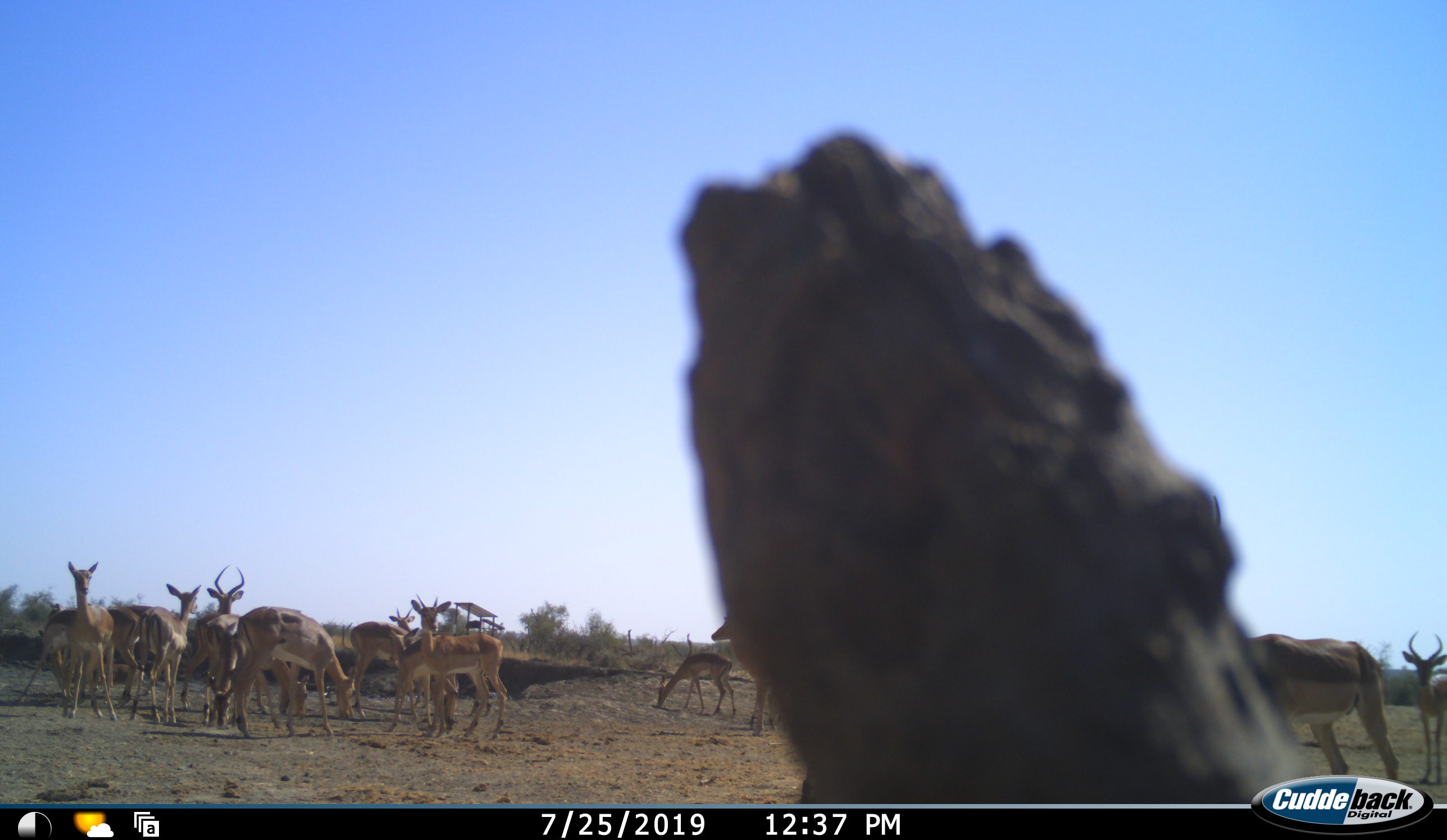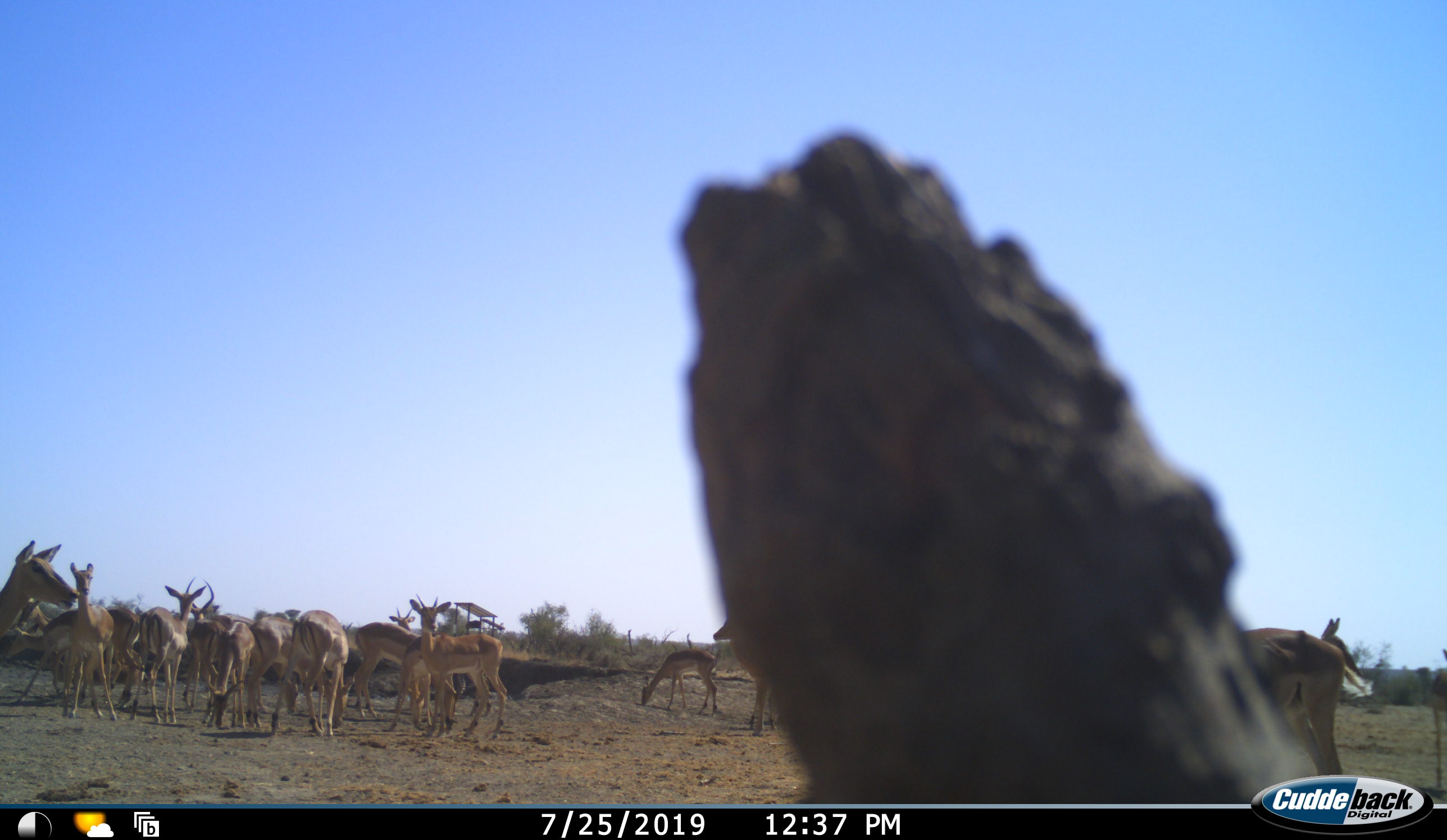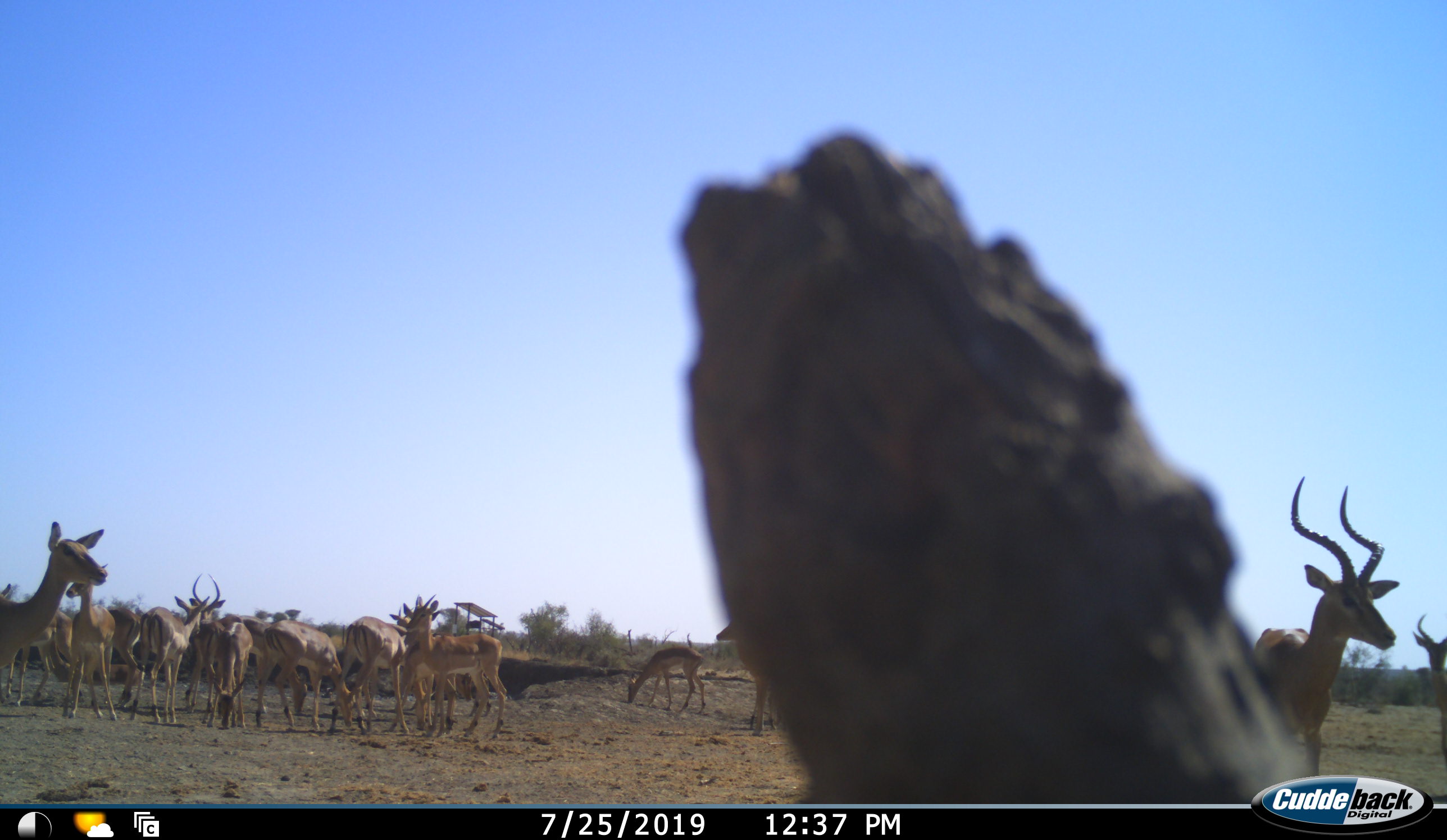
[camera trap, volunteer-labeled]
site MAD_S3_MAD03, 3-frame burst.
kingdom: Animalia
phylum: Chordata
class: Mammalia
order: Artiodactyla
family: Bovidae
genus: Aepyceros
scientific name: Aepyceros melampus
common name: impala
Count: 11-50.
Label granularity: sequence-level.